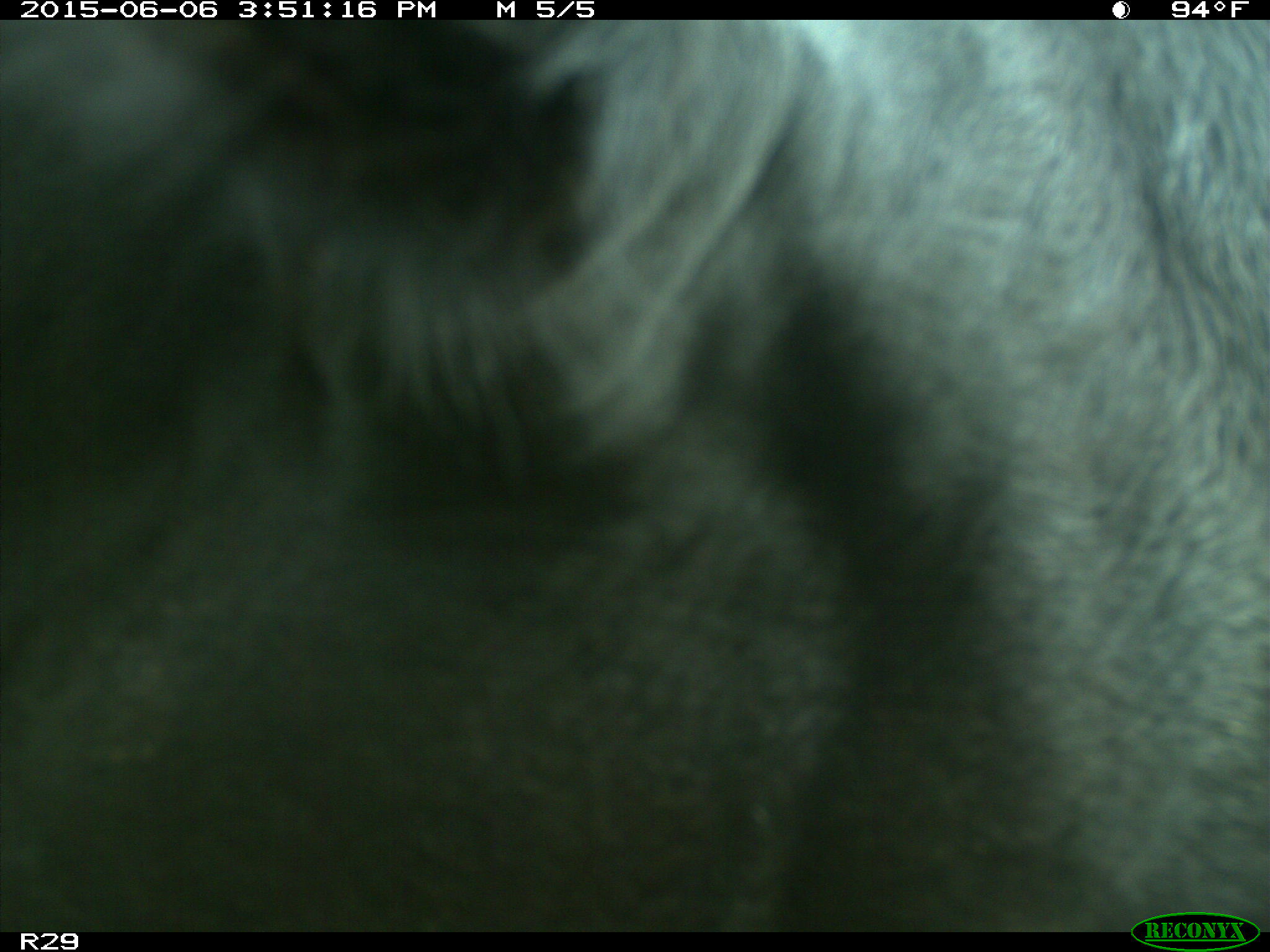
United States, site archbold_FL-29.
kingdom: Animalia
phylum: Chordata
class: Mammalia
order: Artiodactyla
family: Bovidae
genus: Bos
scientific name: Bos taurus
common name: domestic cow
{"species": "Bos taurus (domestic cow)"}